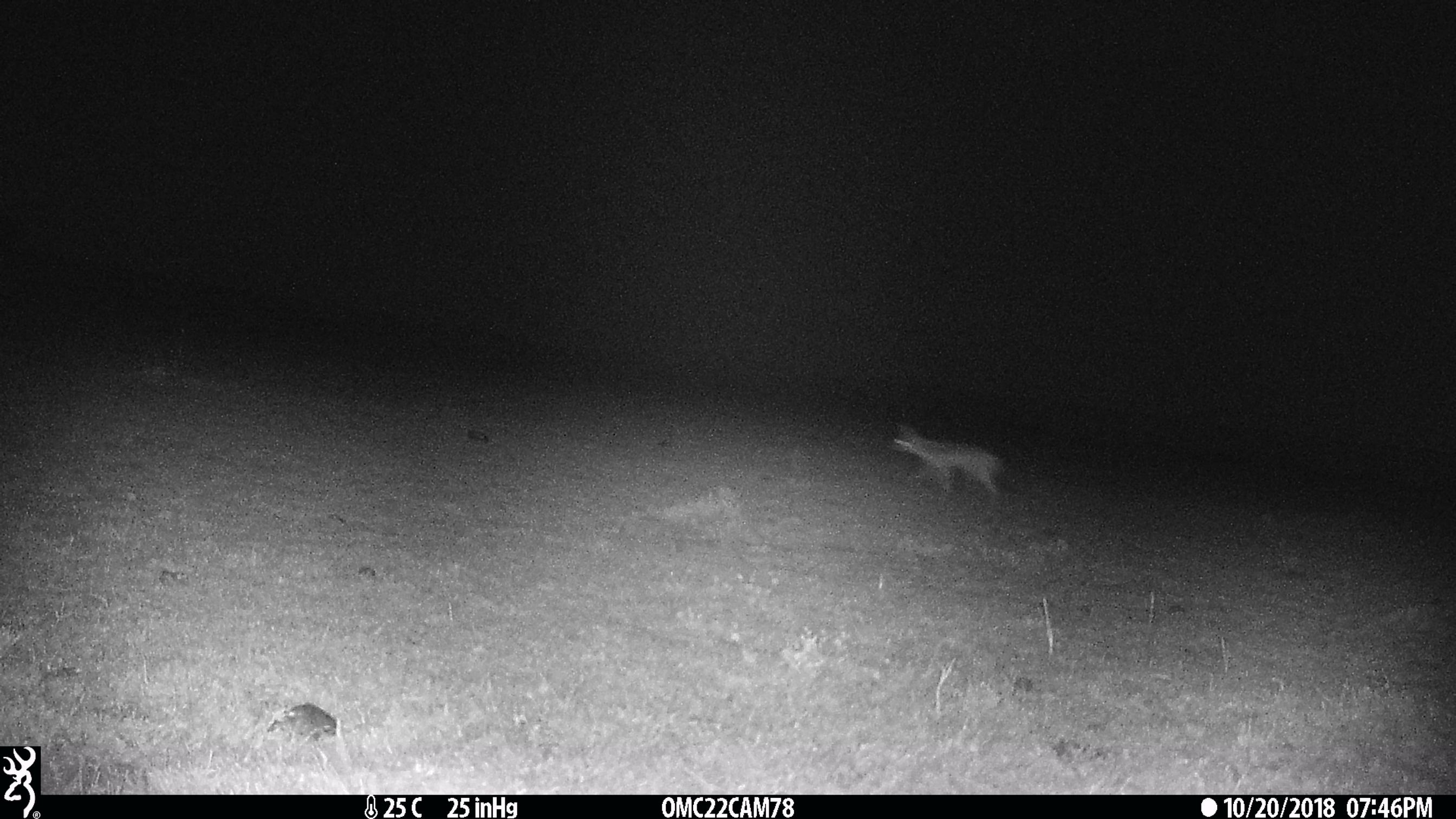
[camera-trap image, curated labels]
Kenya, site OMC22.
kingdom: Animalia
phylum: Chordata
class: Mammalia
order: Carnivora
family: Canidae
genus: Lupulella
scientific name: Lupulella mesomelas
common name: black-backed jackal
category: jackal